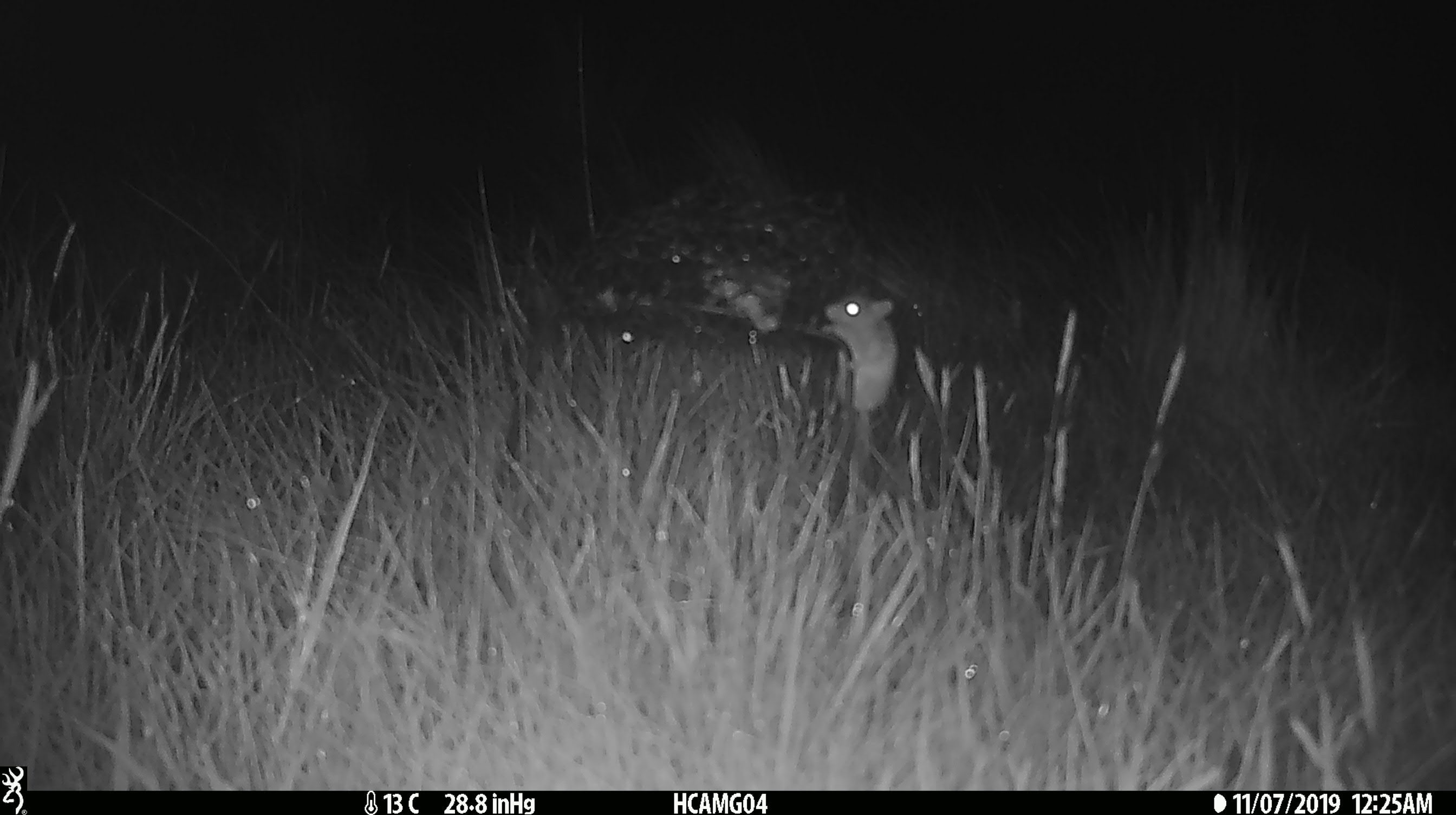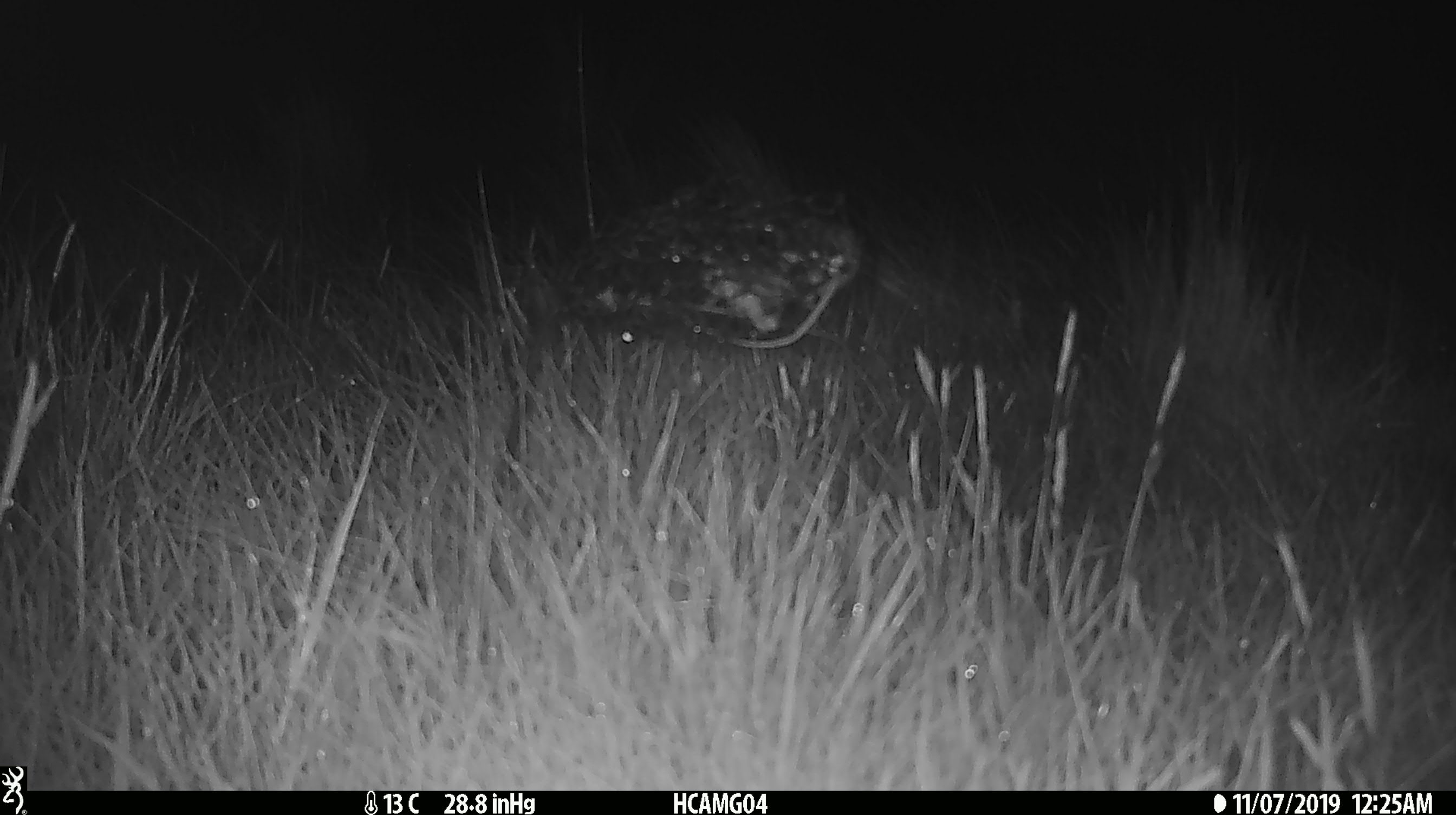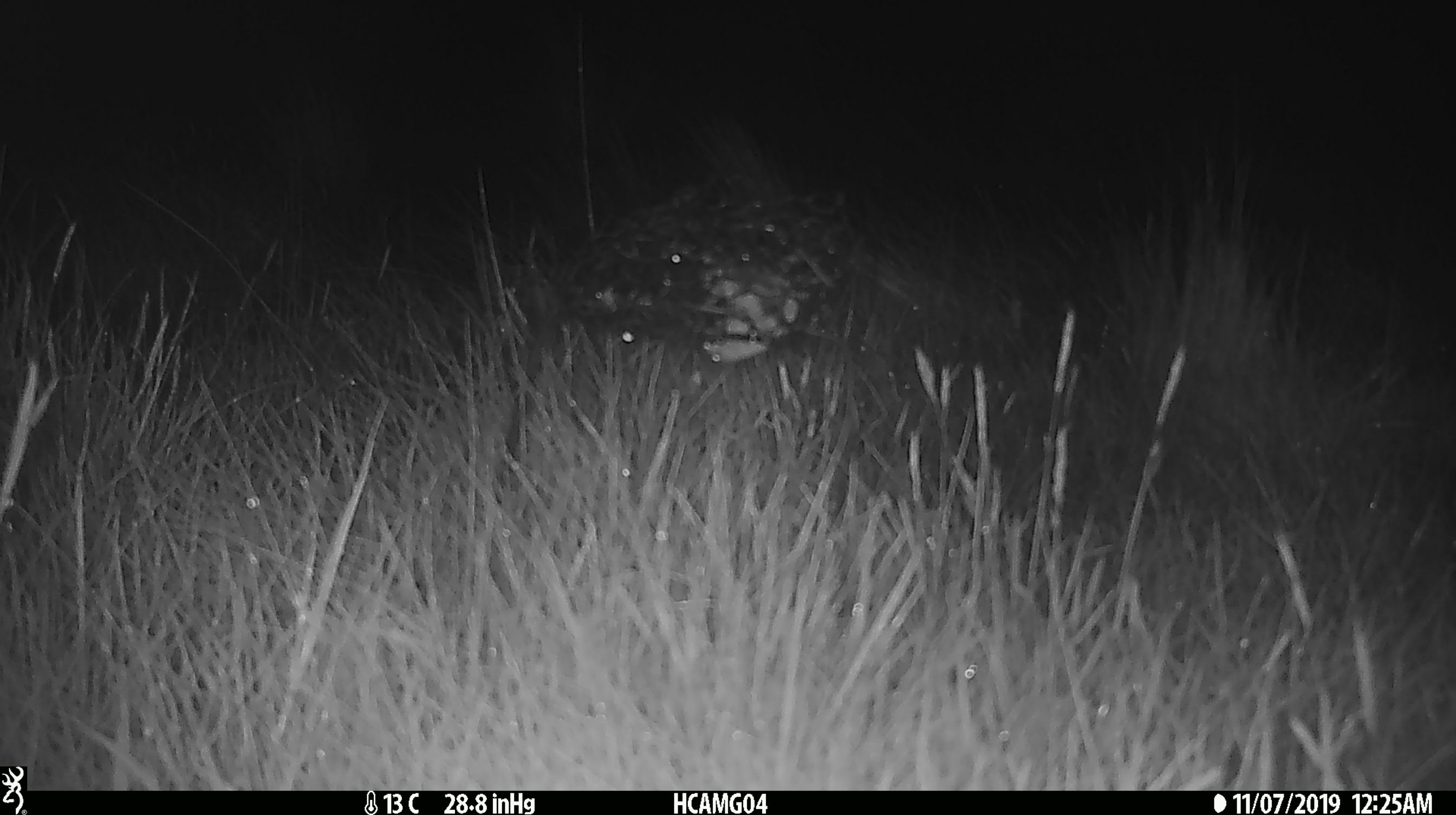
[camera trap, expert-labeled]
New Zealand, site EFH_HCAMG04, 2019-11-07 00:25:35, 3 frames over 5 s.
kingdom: Animalia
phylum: Chordata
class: Mammalia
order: Rodentia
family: Muridae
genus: Mus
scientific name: Mus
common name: mouse